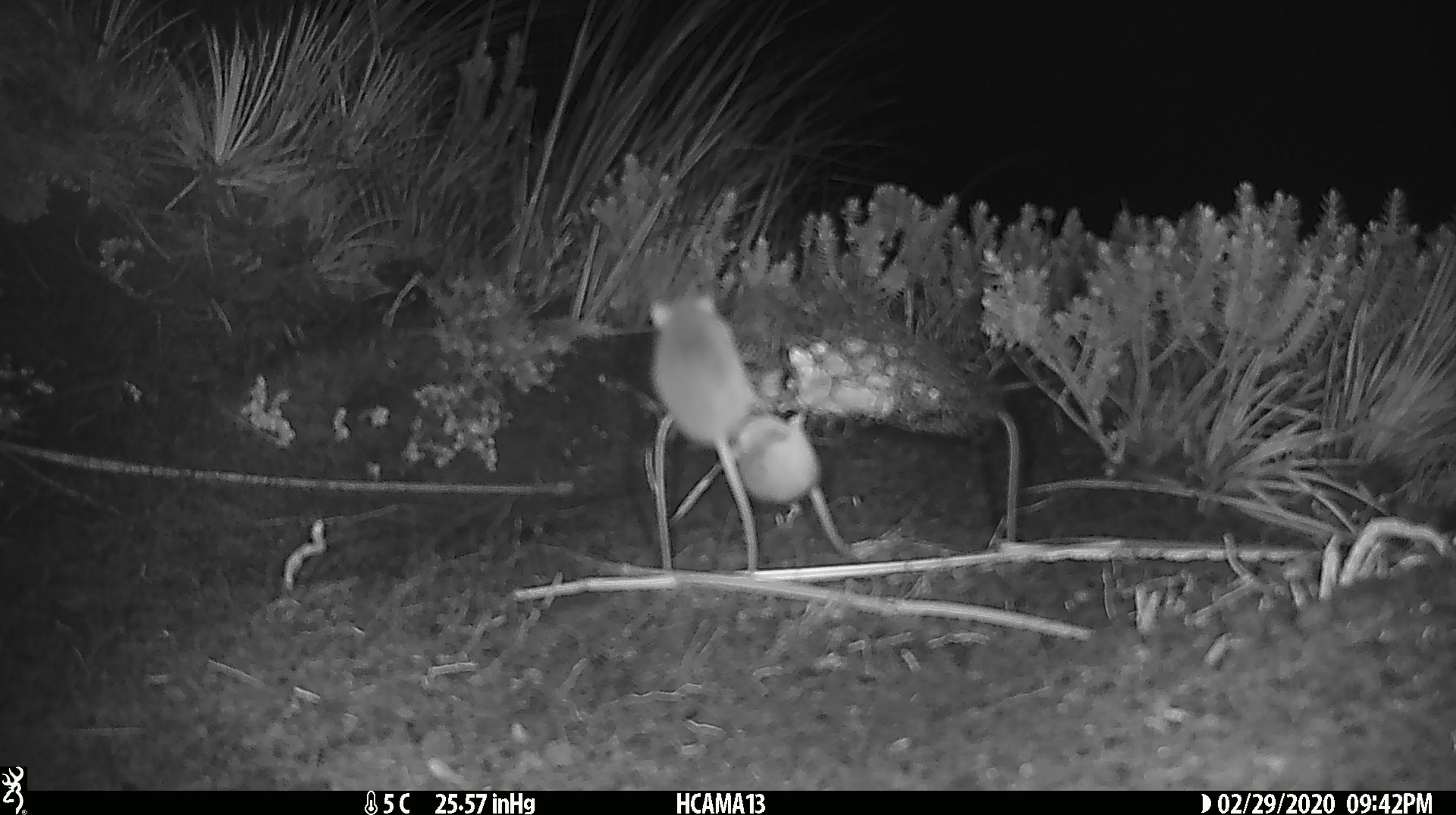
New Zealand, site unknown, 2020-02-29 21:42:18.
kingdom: Animalia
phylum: Chordata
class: Mammalia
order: Rodentia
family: Muridae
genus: Mus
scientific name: Mus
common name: mouse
Mouse (Mus).